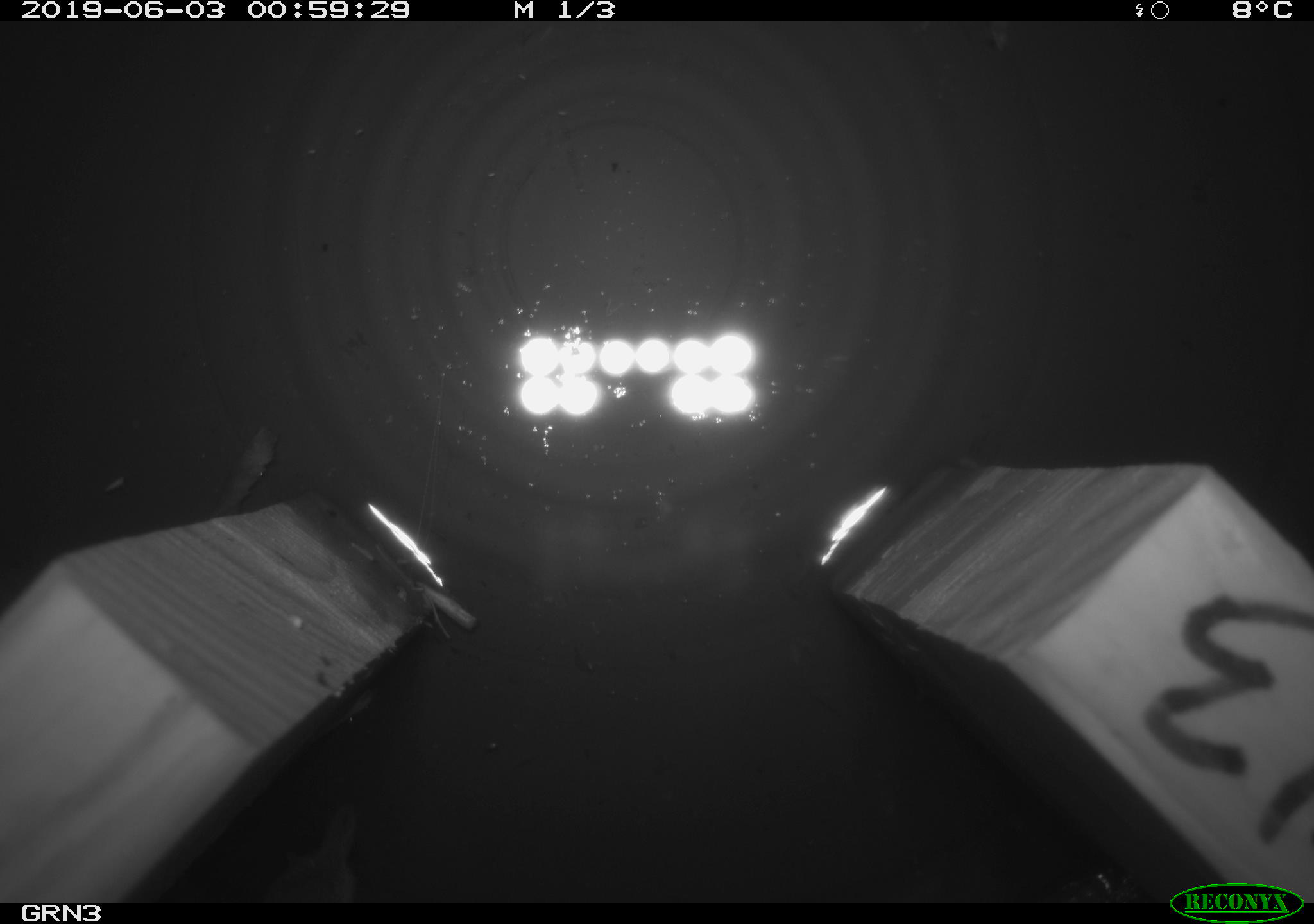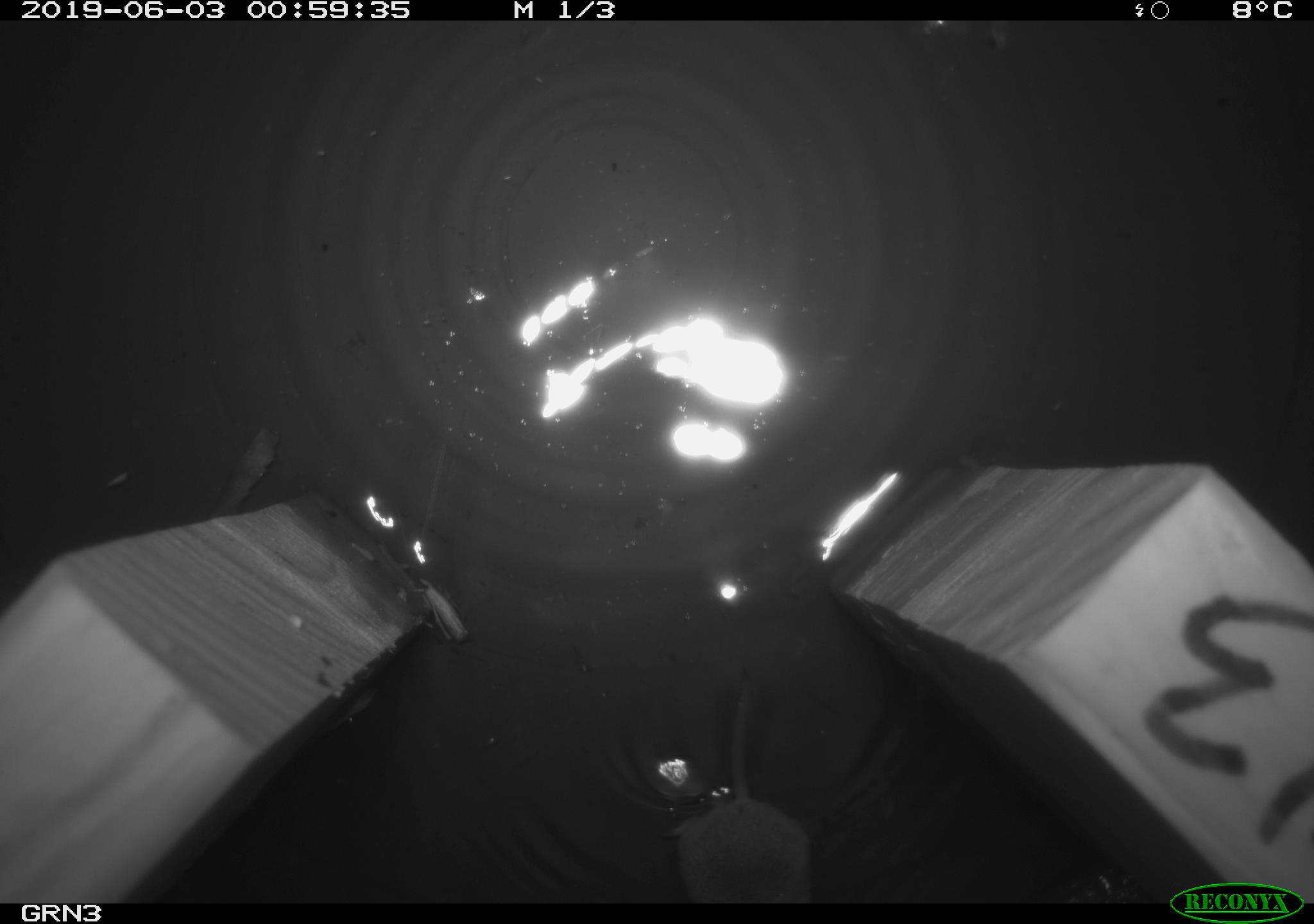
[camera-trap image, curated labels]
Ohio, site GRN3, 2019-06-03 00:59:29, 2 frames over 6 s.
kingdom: Animalia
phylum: Chordata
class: Mammalia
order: Eulipotyphla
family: Soricidae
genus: Sorex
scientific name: Sorex cinereus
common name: masked shrew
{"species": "masked shrew (Sorex cinereus)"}